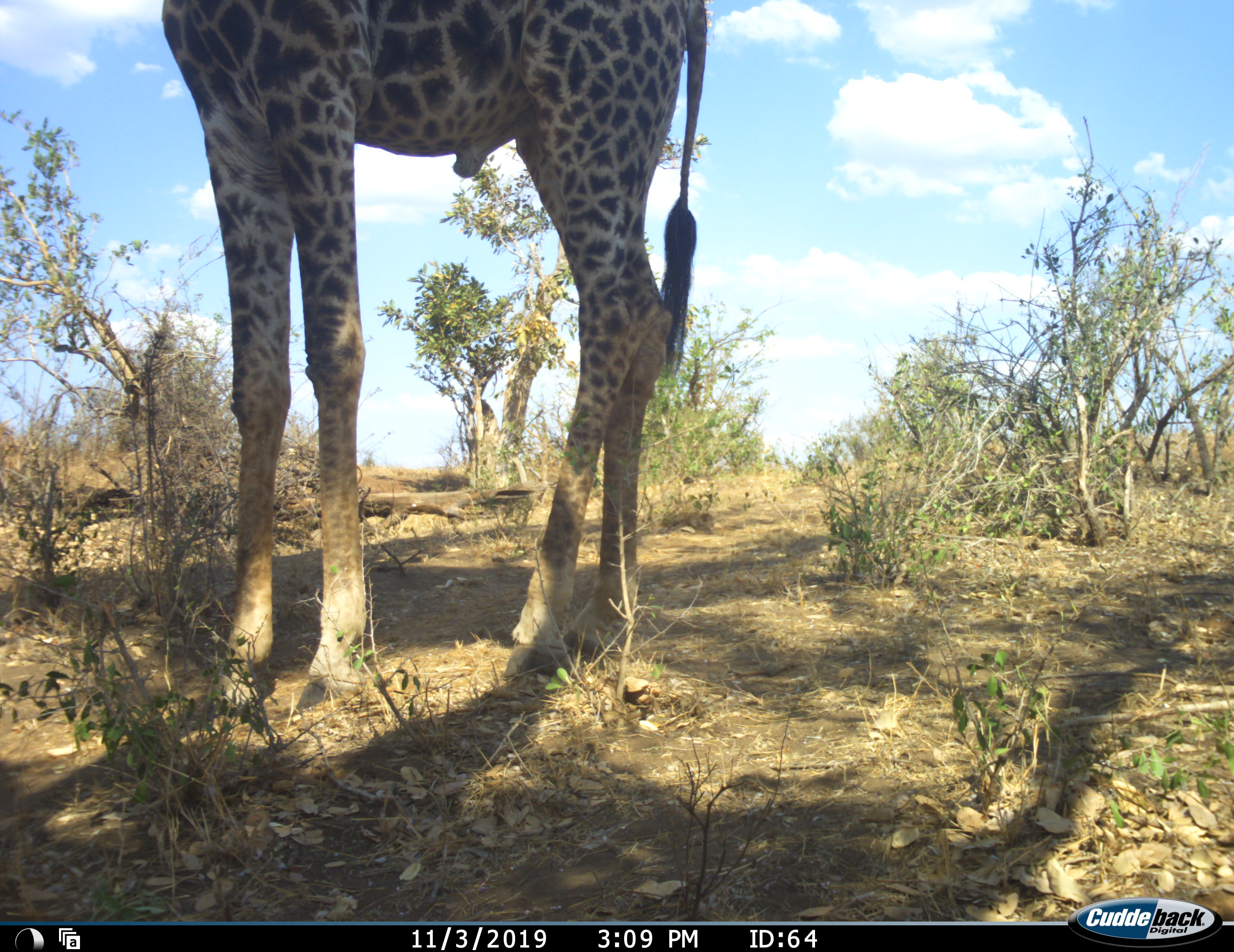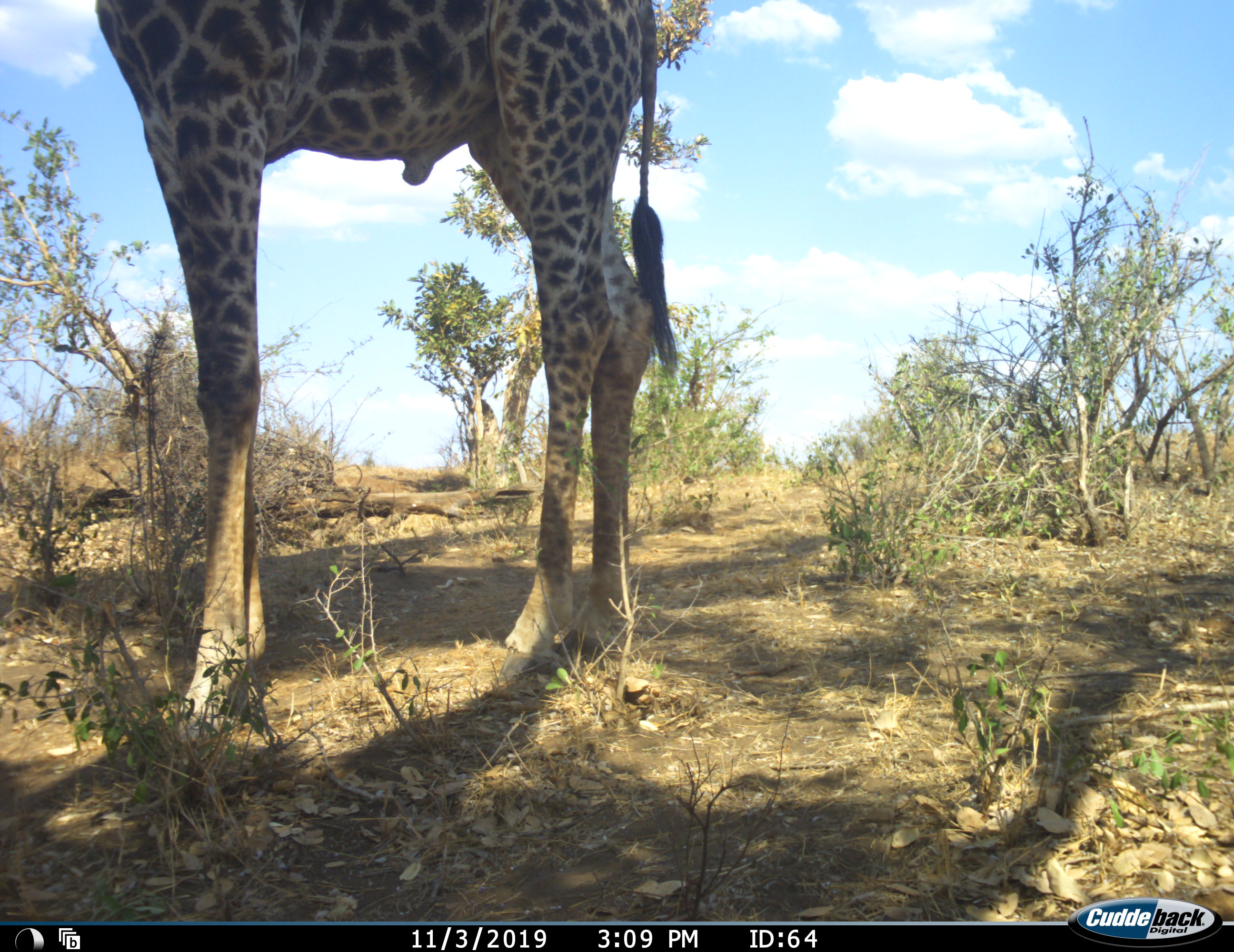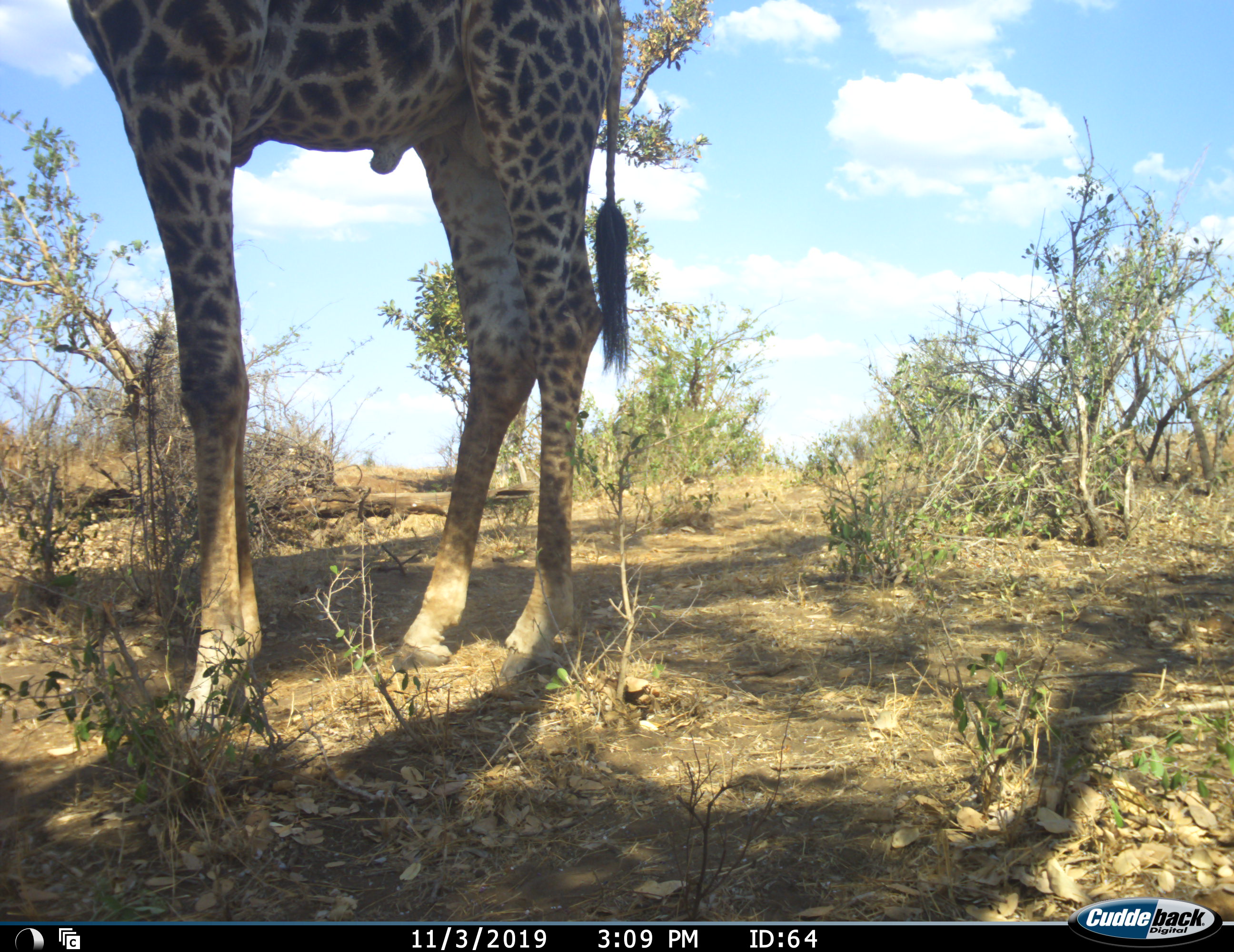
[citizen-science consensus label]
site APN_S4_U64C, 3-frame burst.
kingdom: Animalia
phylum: Chordata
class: Mammalia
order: Artiodactyla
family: Giraffidae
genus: Giraffa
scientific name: Giraffa camelopardalis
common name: giraffe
Giraffe (Giraffa camelopardalis), count 1. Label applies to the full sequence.